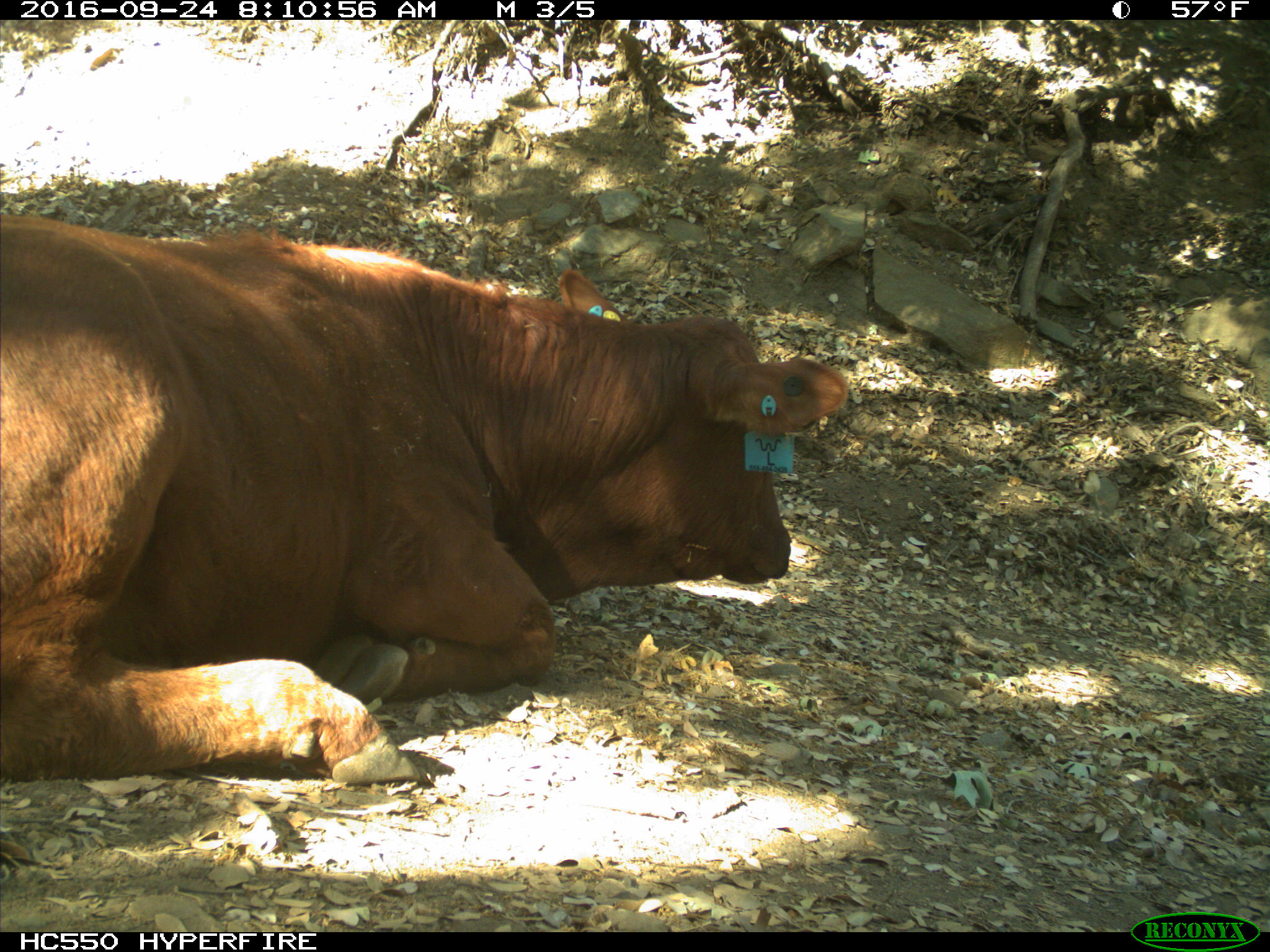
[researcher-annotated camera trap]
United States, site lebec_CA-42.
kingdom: Animalia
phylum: Chordata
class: Mammalia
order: Artiodactyla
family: Bovidae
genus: Bos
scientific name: Bos taurus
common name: domestic cow